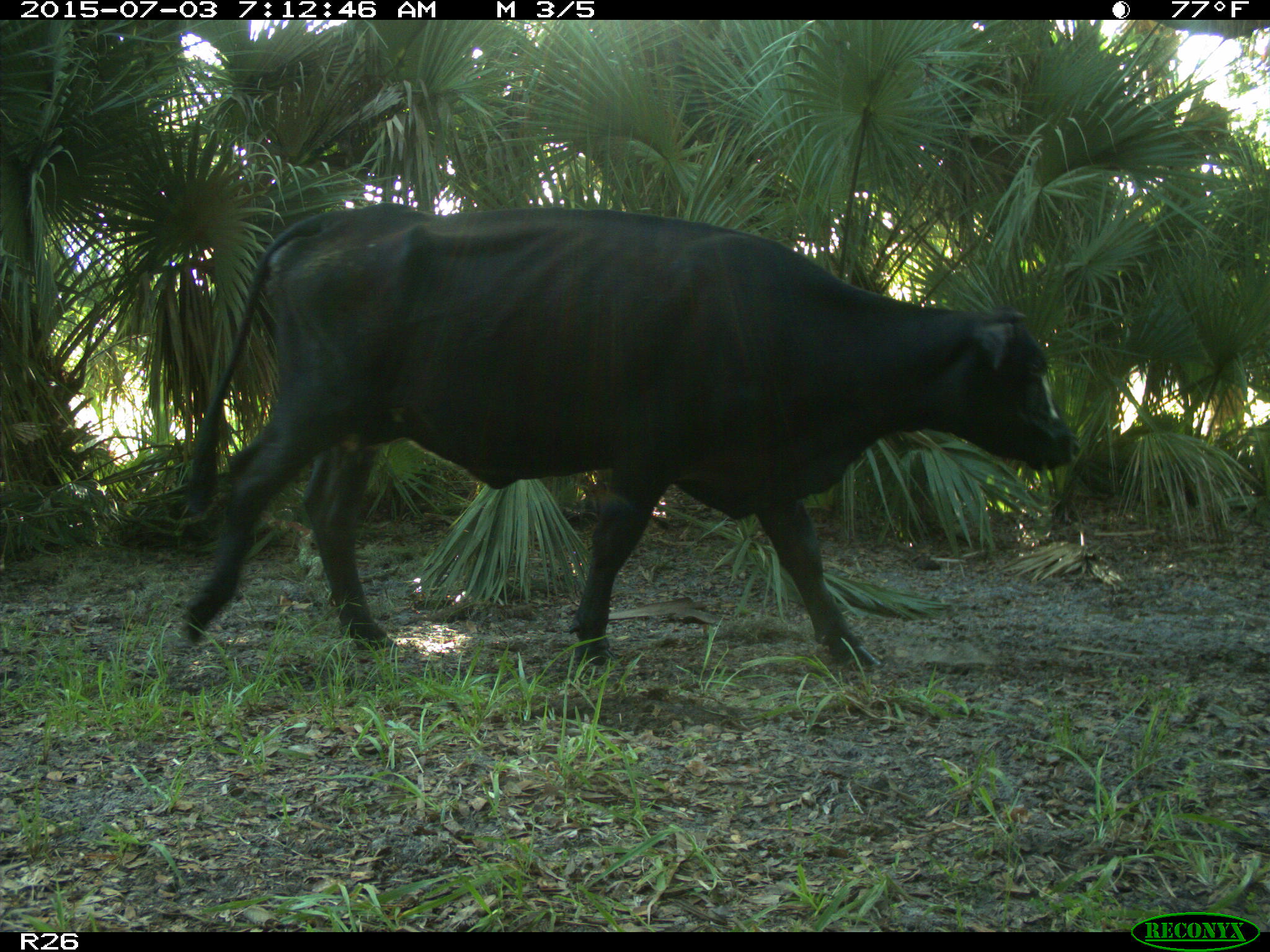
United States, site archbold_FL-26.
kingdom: Animalia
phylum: Chordata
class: Mammalia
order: Artiodactyla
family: Bovidae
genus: Bos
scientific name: Bos taurus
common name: domestic cow